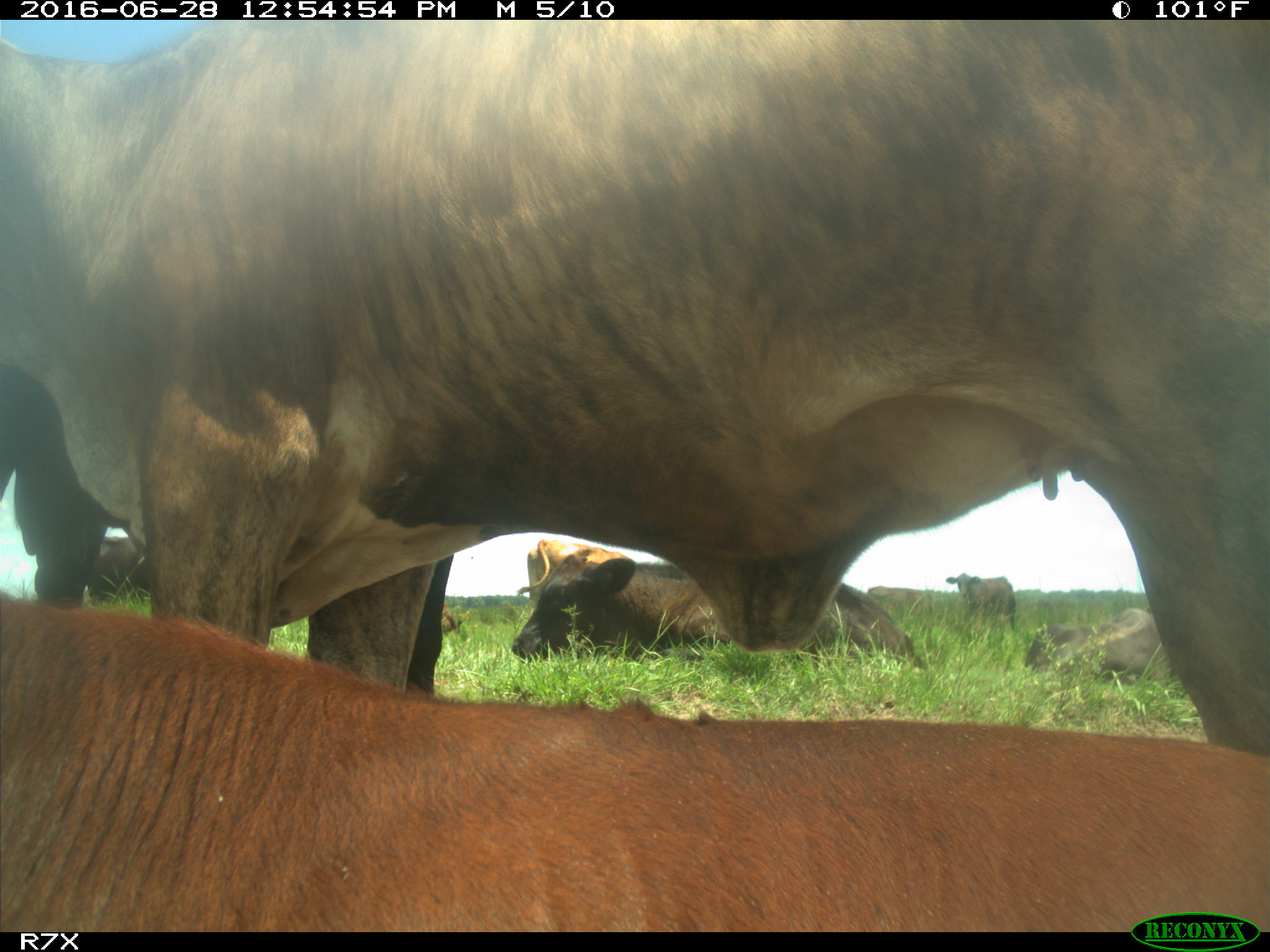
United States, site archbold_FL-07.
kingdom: Animalia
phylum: Chordata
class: Mammalia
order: Artiodactyla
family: Bovidae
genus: Bos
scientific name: Bos taurus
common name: domestic cow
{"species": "Bos taurus (domestic cow)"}